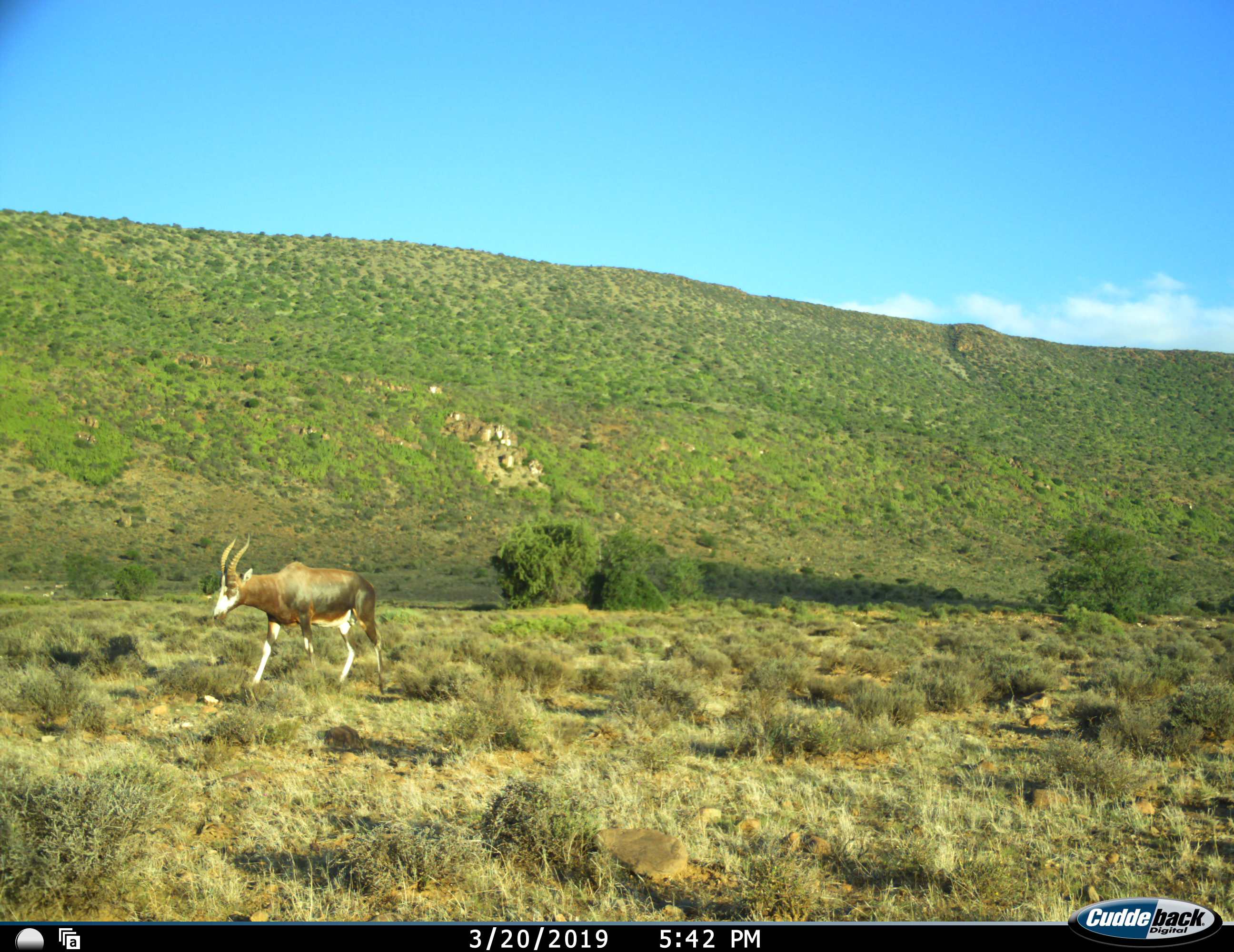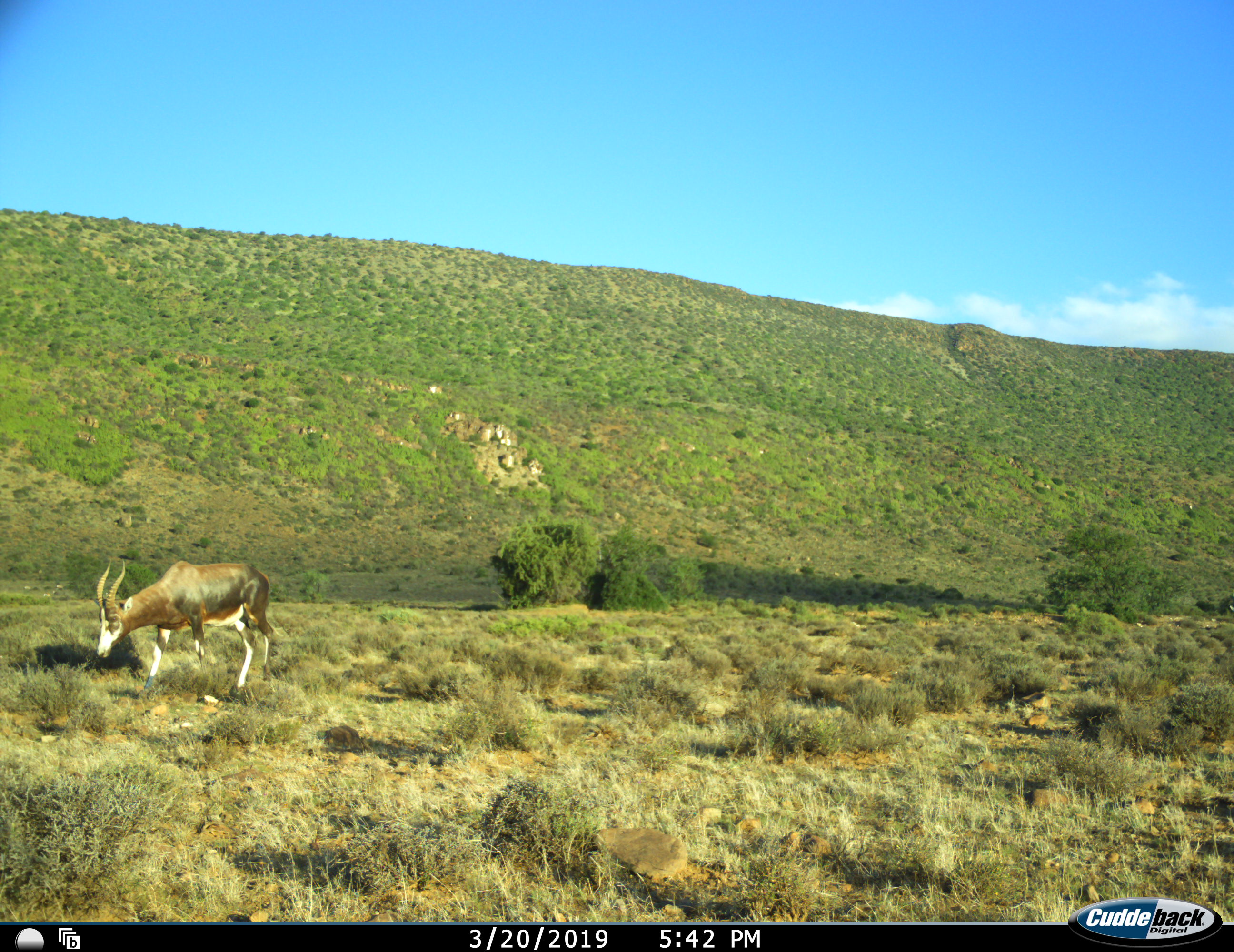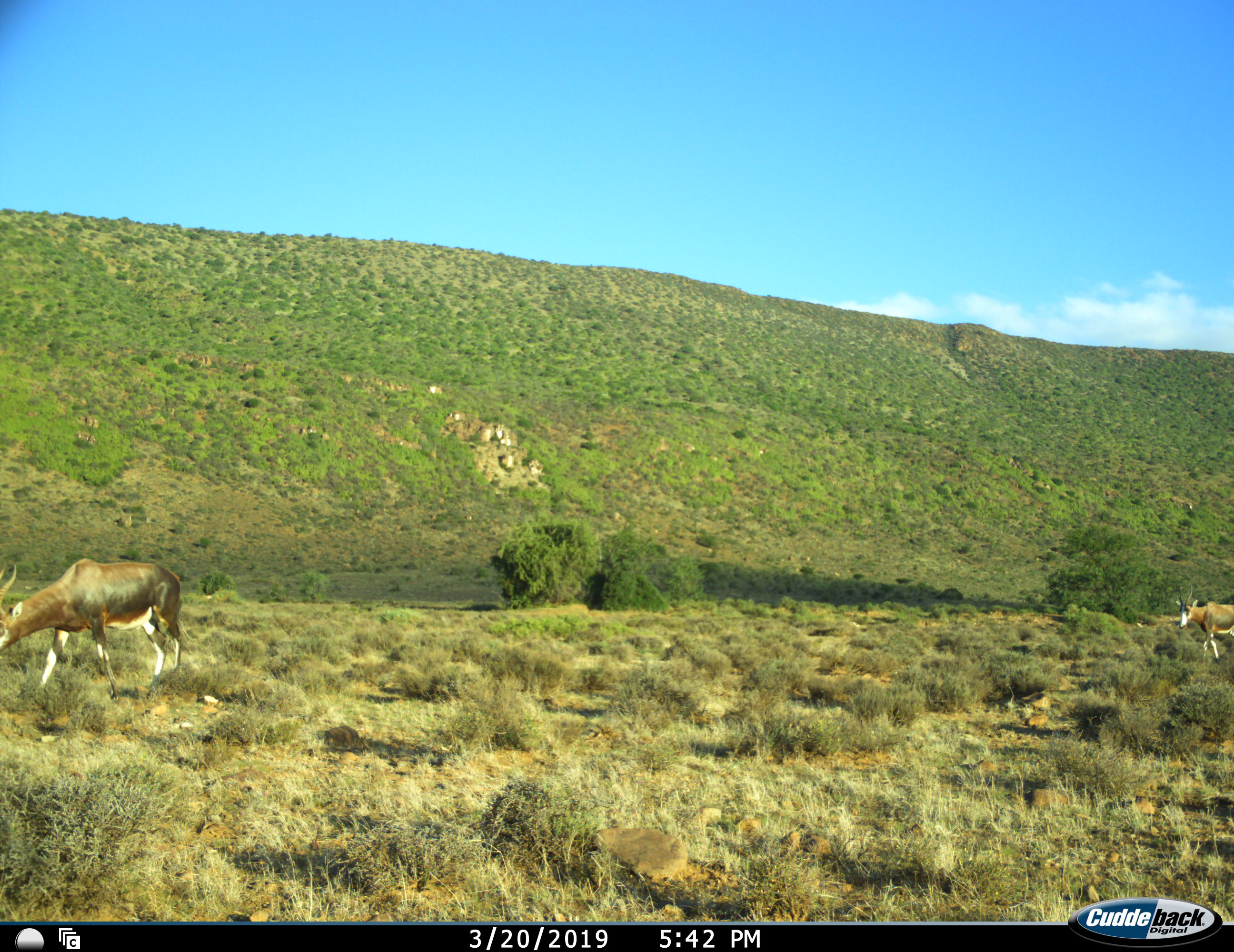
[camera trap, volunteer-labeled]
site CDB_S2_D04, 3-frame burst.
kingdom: Animalia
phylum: Chordata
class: Mammalia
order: Artiodactyla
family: Bovidae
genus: Damaliscus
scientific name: Damaliscus pygargus phillipsi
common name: blesbok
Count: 2.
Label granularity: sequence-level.